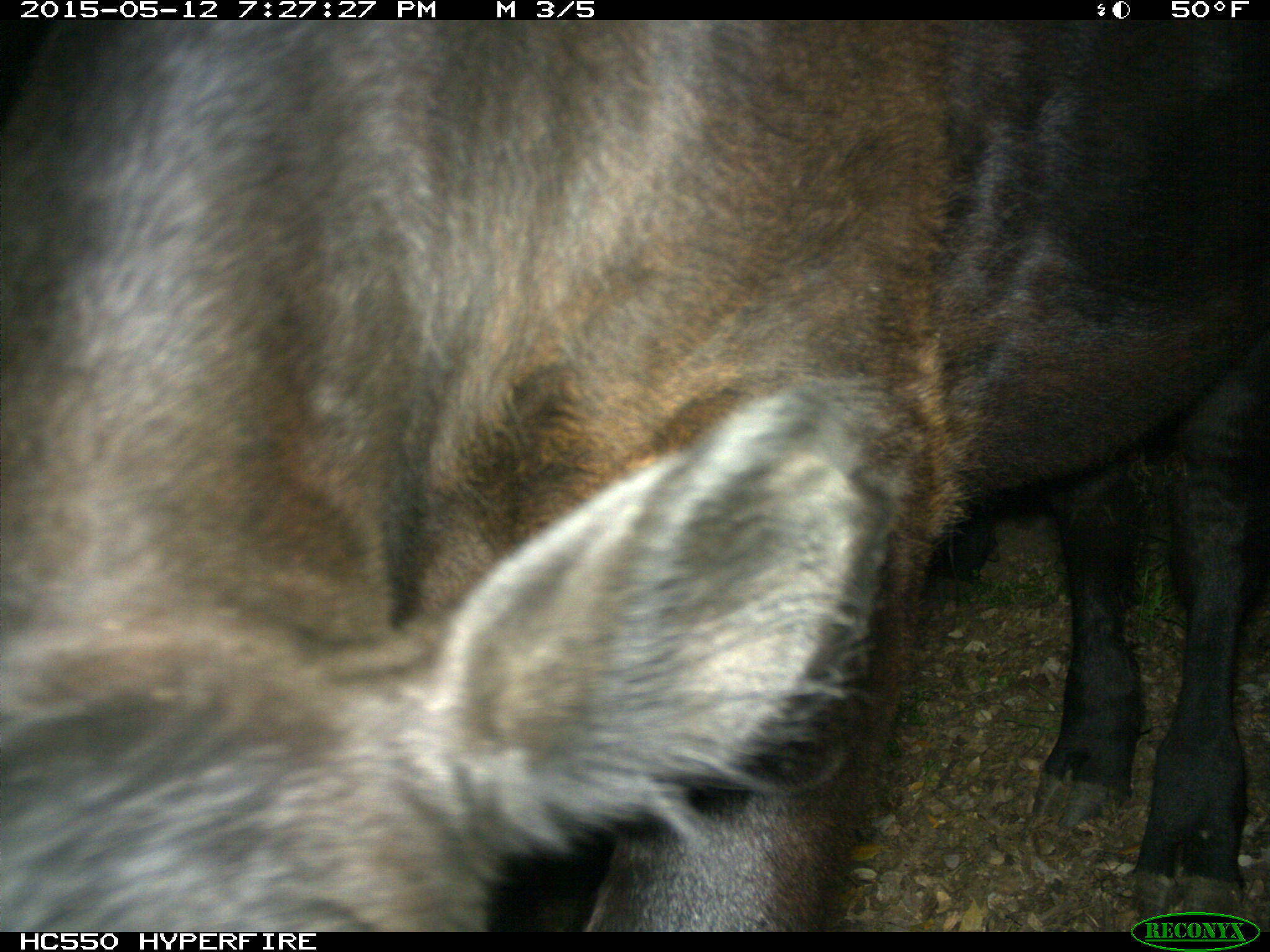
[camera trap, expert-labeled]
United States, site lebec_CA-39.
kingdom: Animalia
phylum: Chordata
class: Mammalia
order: Artiodactyla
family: Bovidae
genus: Bos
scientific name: Bos taurus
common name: domestic cow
Bos taurus (domestic cow).